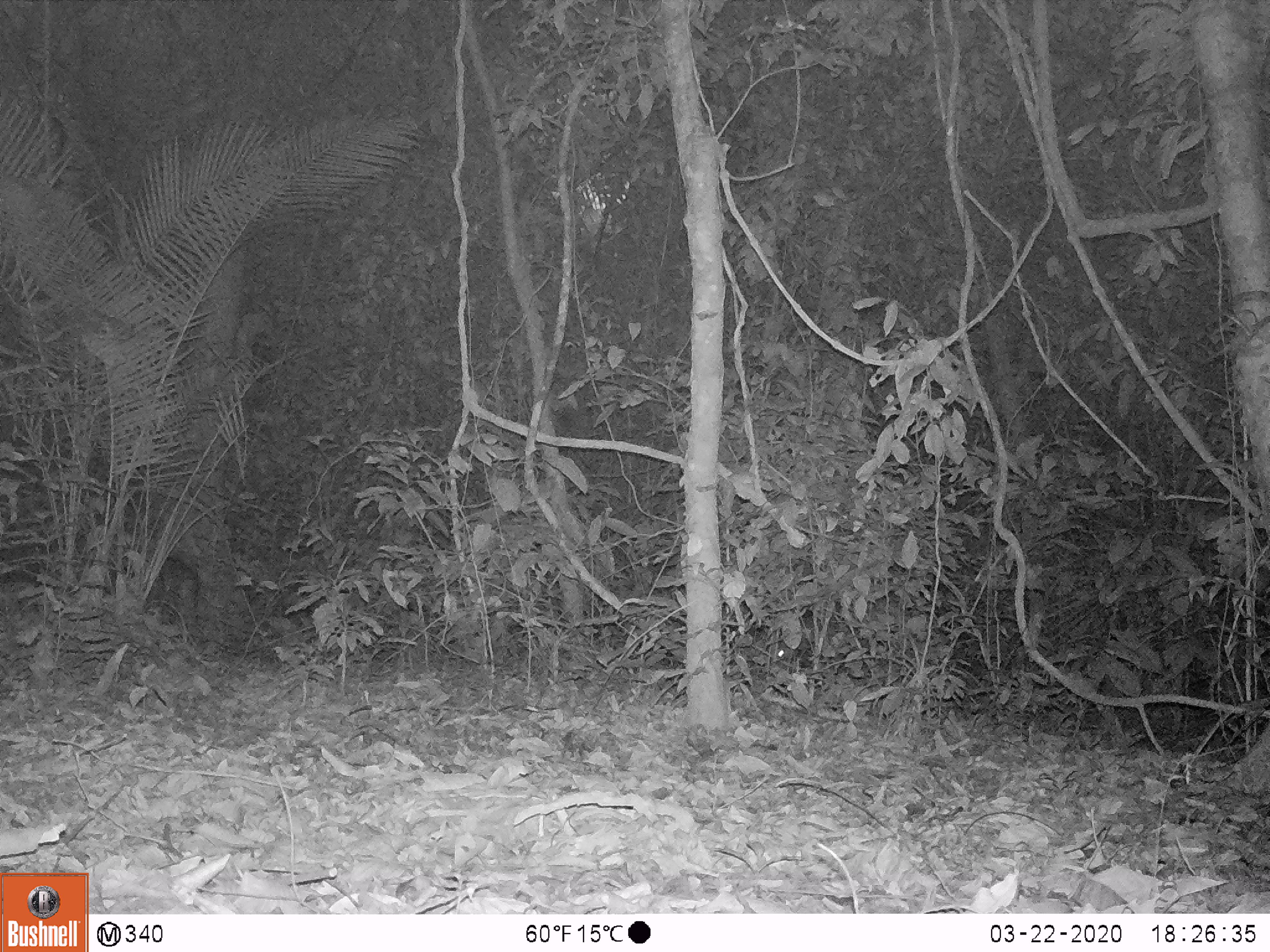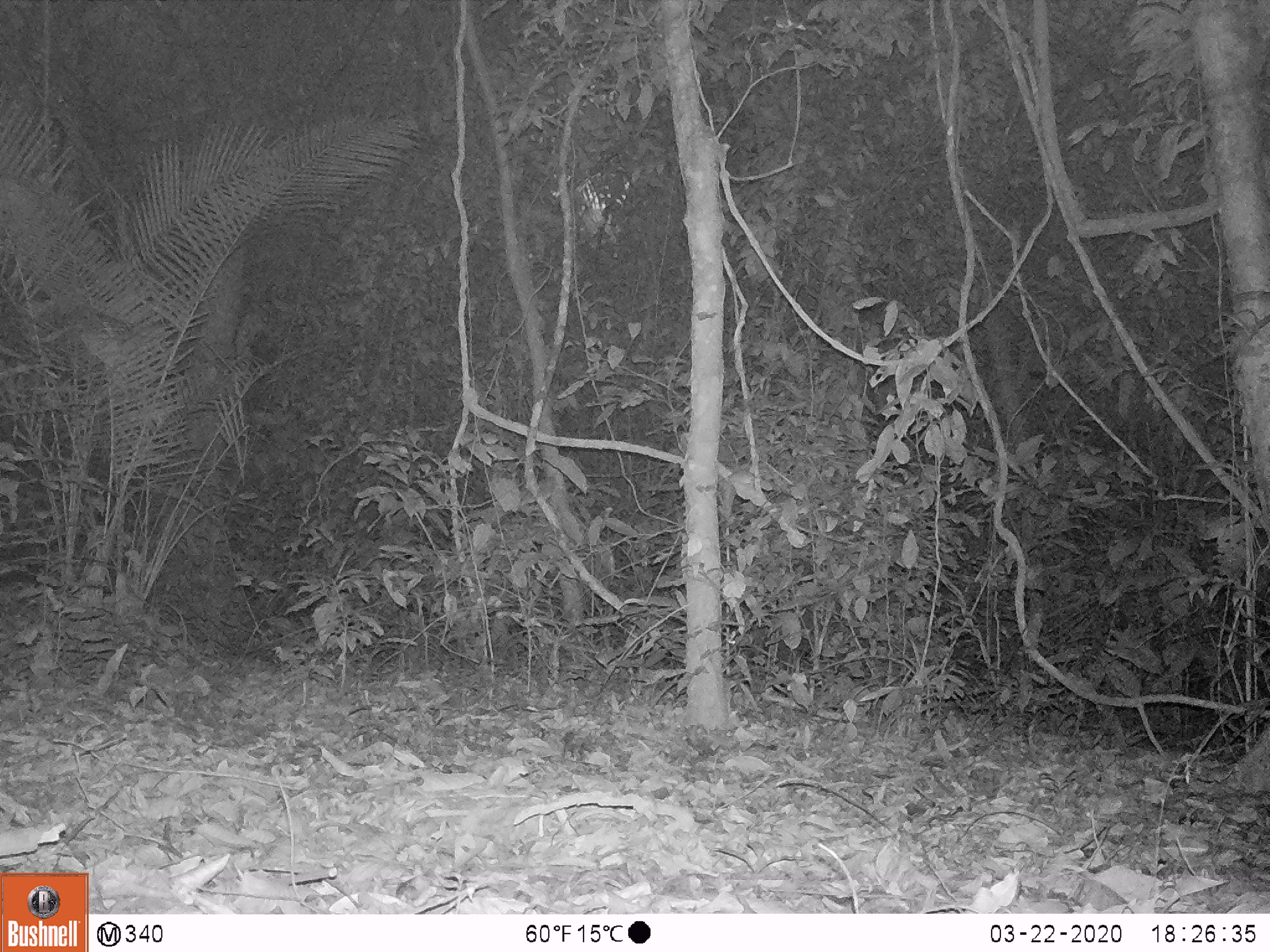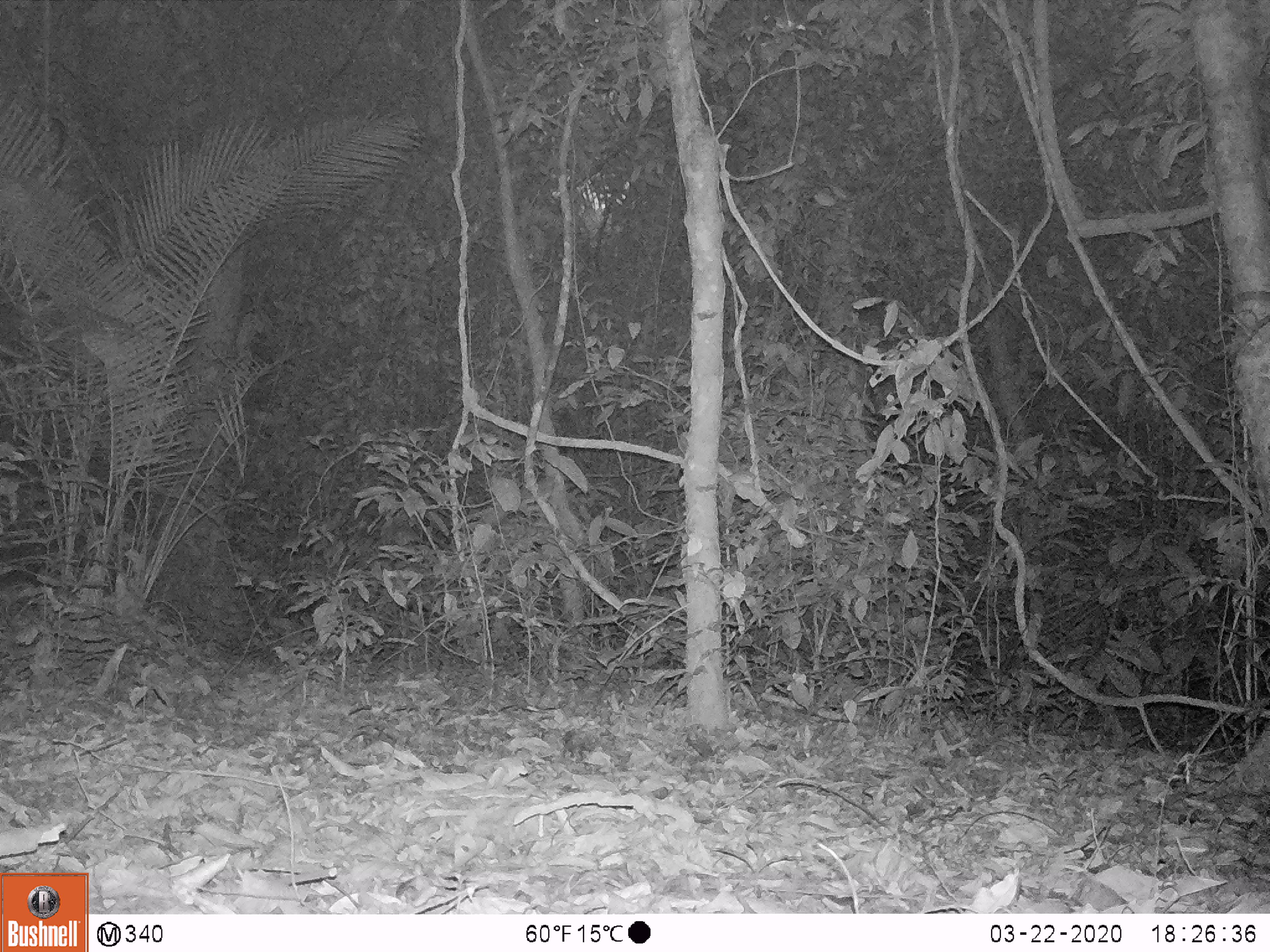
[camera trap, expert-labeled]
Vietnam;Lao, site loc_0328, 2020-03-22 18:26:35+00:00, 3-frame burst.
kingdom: Animalia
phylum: Chordata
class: Mammalia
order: Artiodactyla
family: Suidae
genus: Sus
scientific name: Sus scrofa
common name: eurasian wild pig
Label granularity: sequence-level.